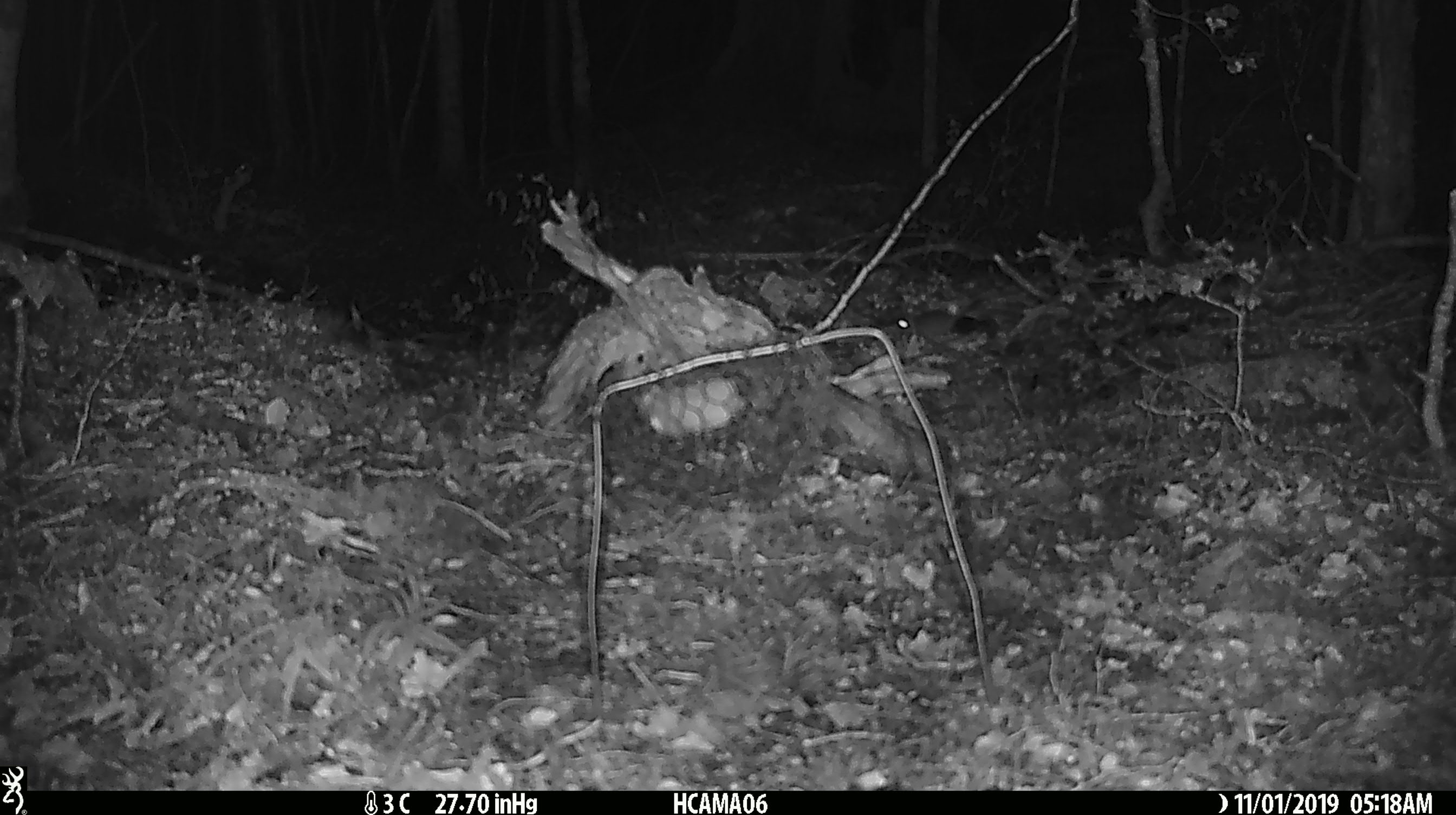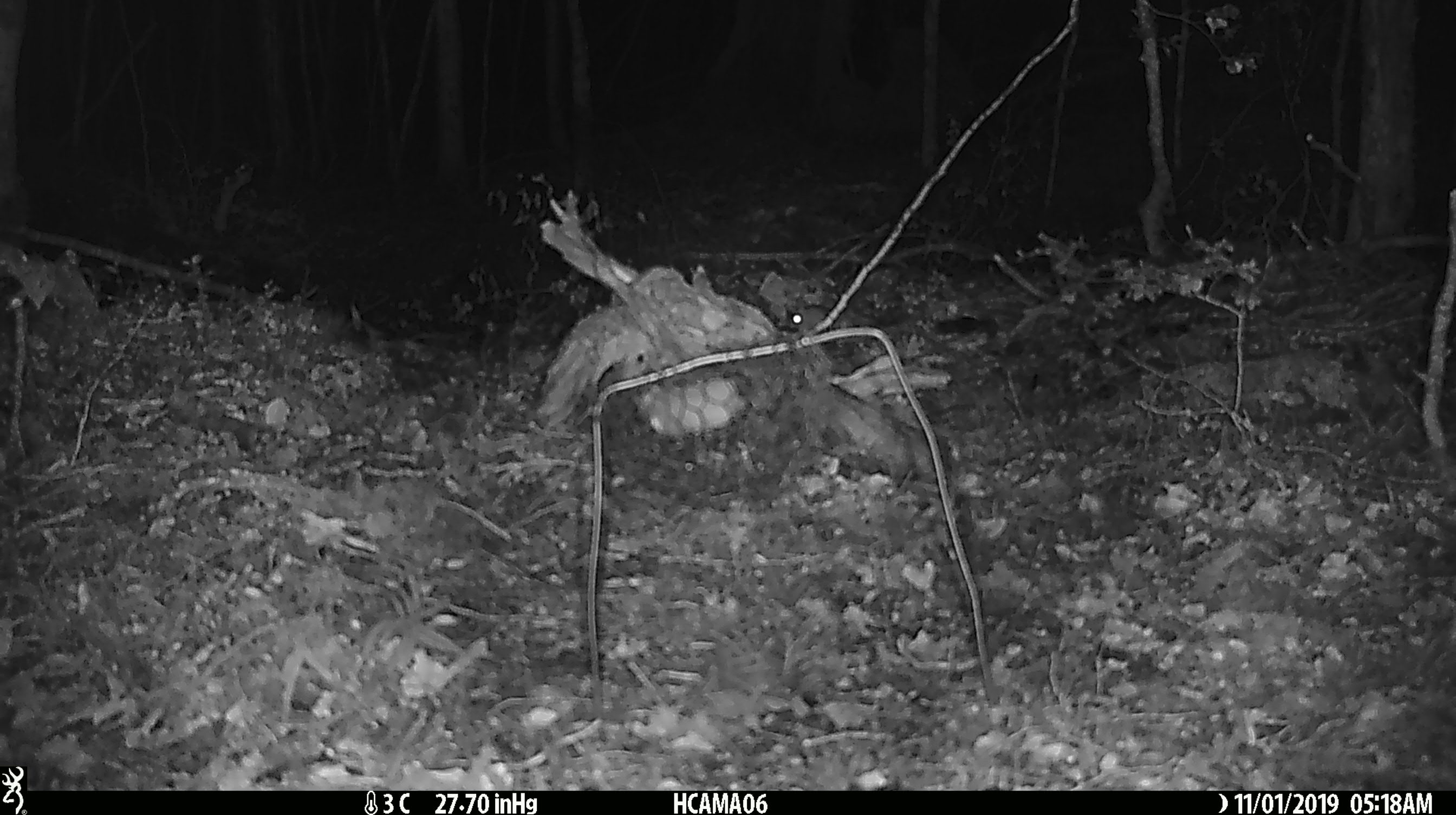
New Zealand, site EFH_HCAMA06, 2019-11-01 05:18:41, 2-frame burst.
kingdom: Animalia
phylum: Chordata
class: Mammalia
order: Rodentia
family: Muridae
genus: Mus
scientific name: Mus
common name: mouse